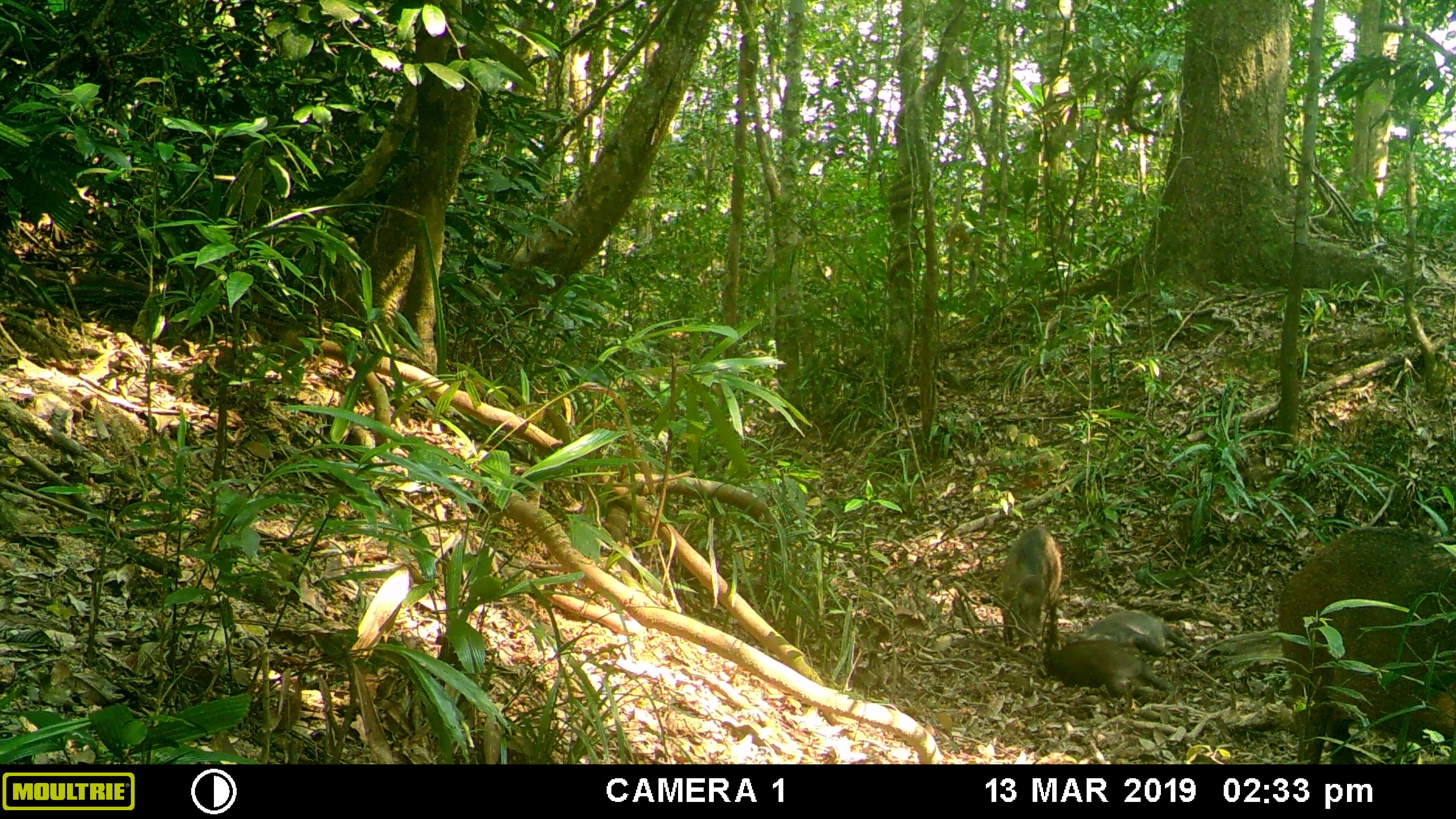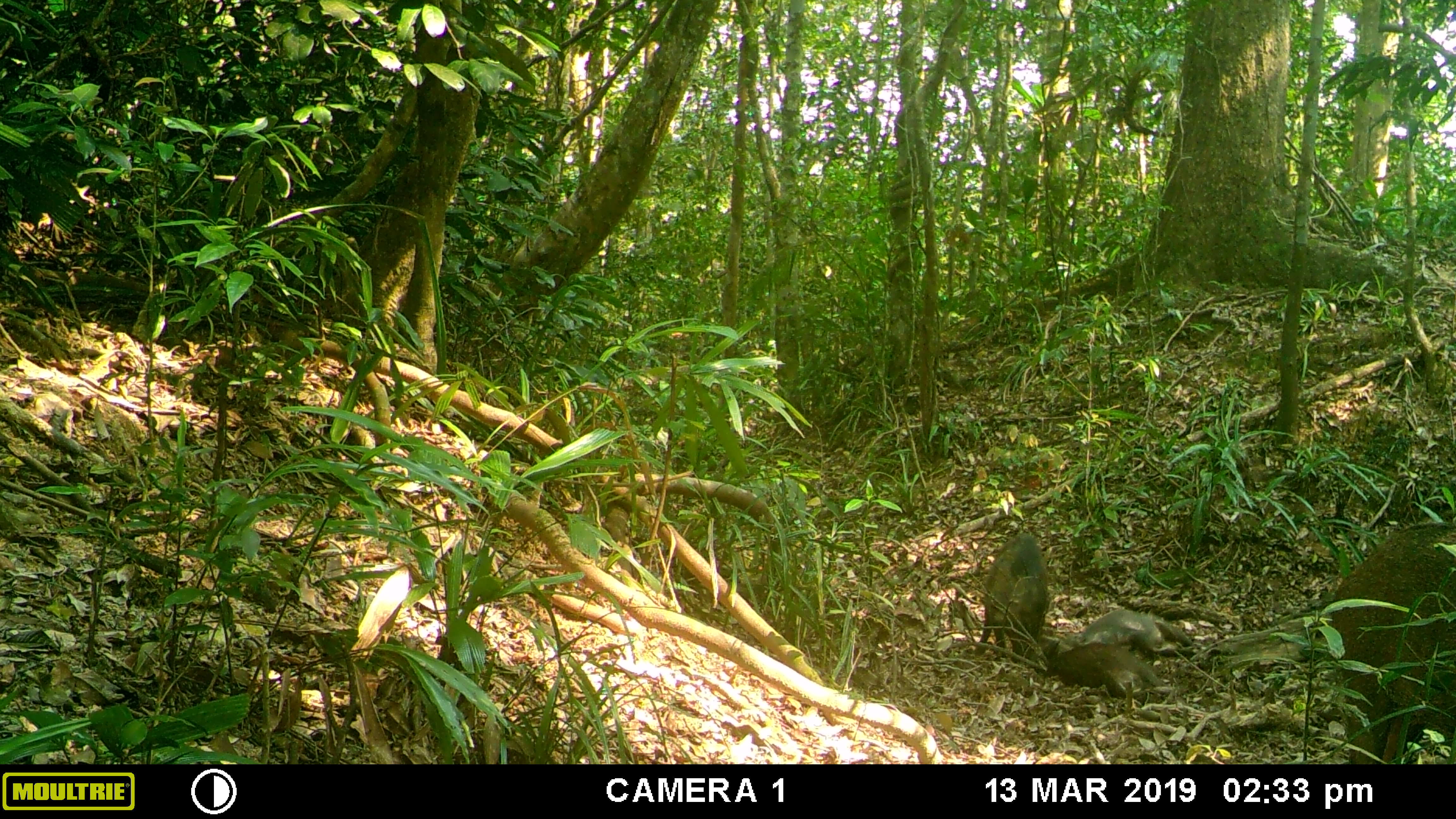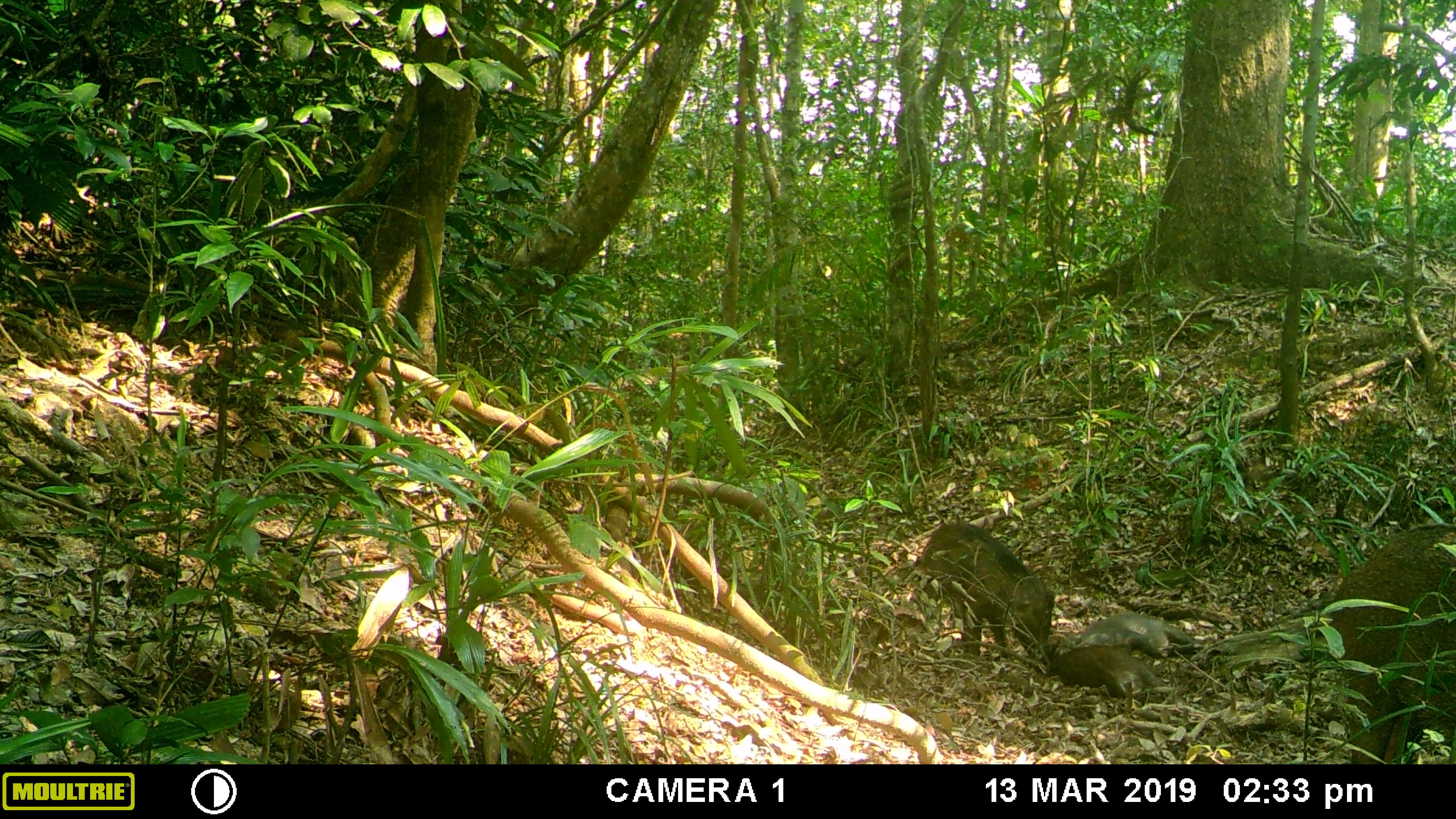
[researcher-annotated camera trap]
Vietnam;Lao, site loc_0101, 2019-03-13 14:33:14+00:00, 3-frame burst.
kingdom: Animalia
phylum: Chordata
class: Mammalia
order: Artiodactyla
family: Suidae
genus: Sus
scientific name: Sus scrofa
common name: eurasian wild pig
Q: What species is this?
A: Eurasian wild pig (Sus scrofa).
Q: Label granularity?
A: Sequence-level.